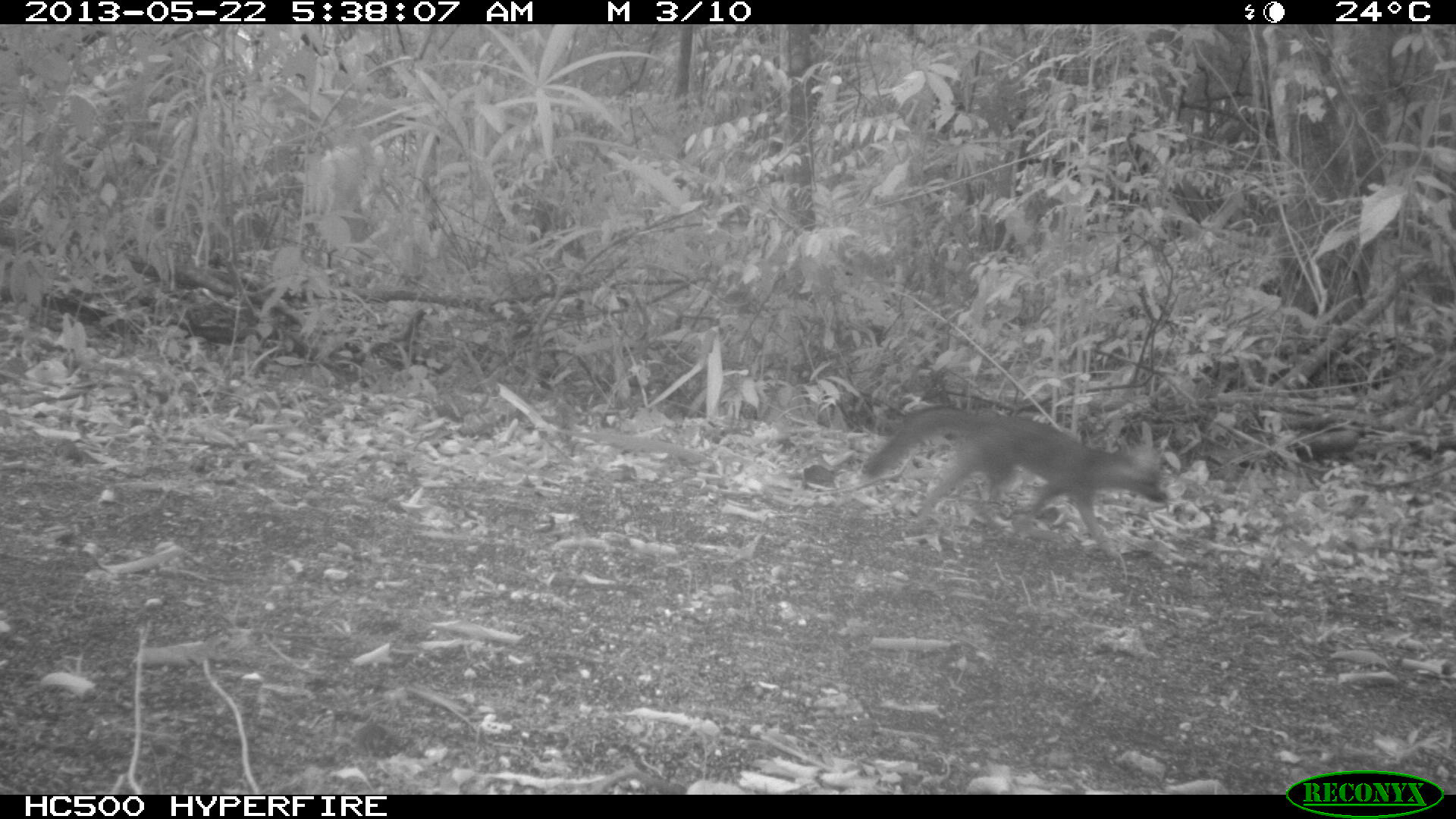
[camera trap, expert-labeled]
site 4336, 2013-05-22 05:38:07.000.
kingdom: Animalia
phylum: Chordata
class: Mammalia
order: Carnivora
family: Canidae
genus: Urocyon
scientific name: Urocyon cinereoargenteus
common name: gray fox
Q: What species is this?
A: Urocyon cinereoargenteus (gray fox).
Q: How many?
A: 1.